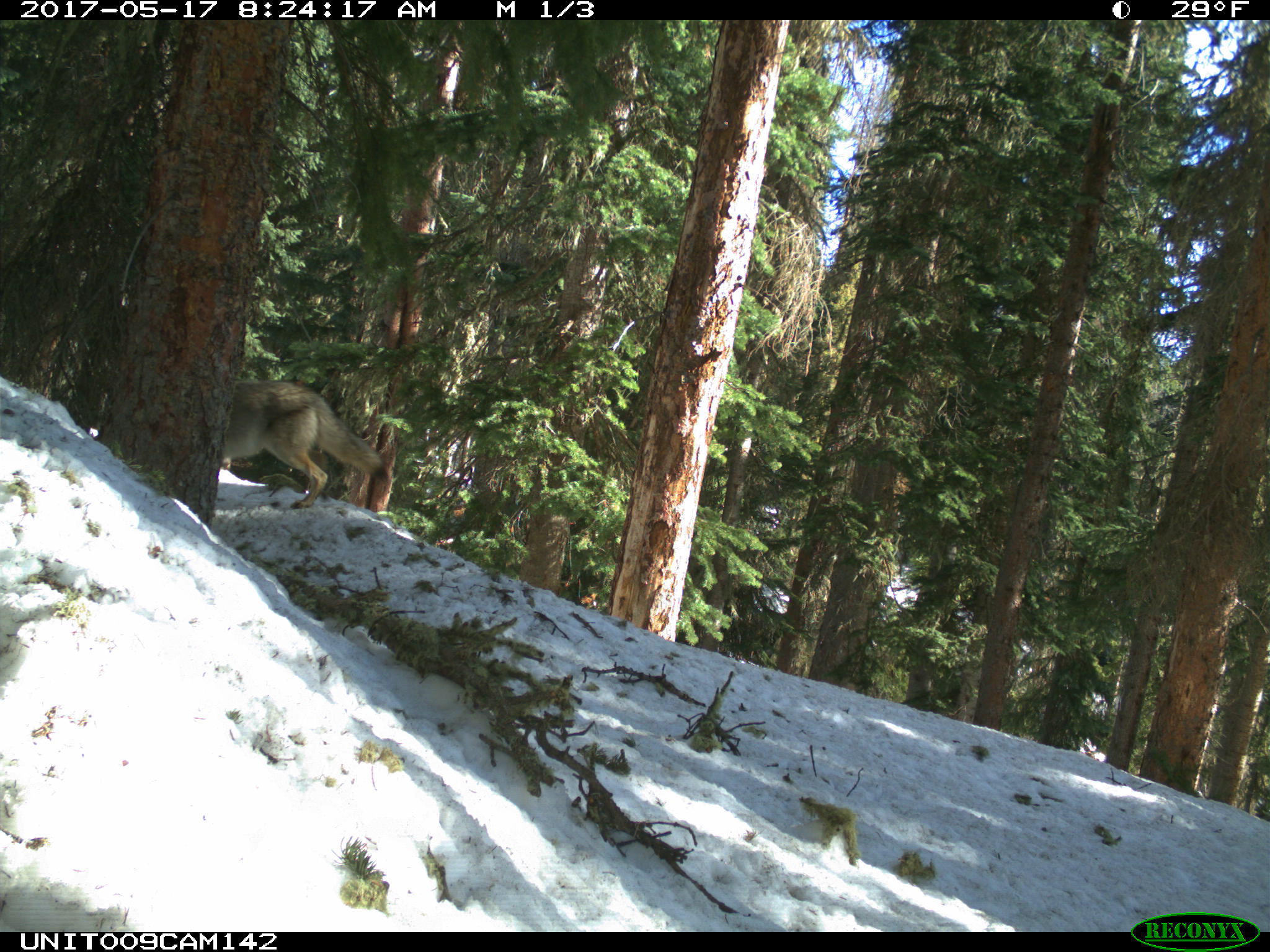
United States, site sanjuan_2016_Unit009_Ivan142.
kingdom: Animalia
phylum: Chordata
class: Mammalia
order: Carnivora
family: Canidae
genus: Canis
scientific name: Canis latrans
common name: coyote